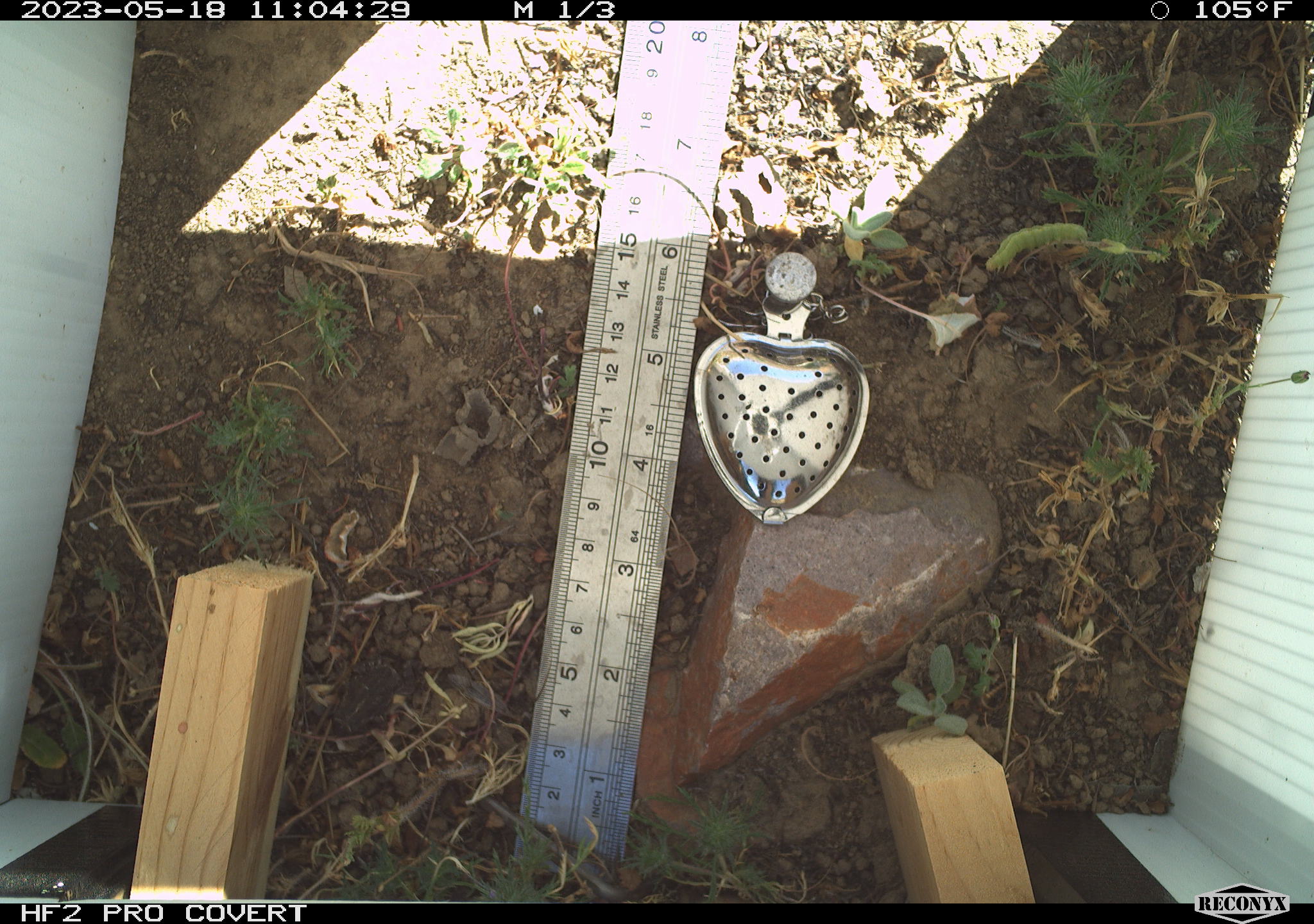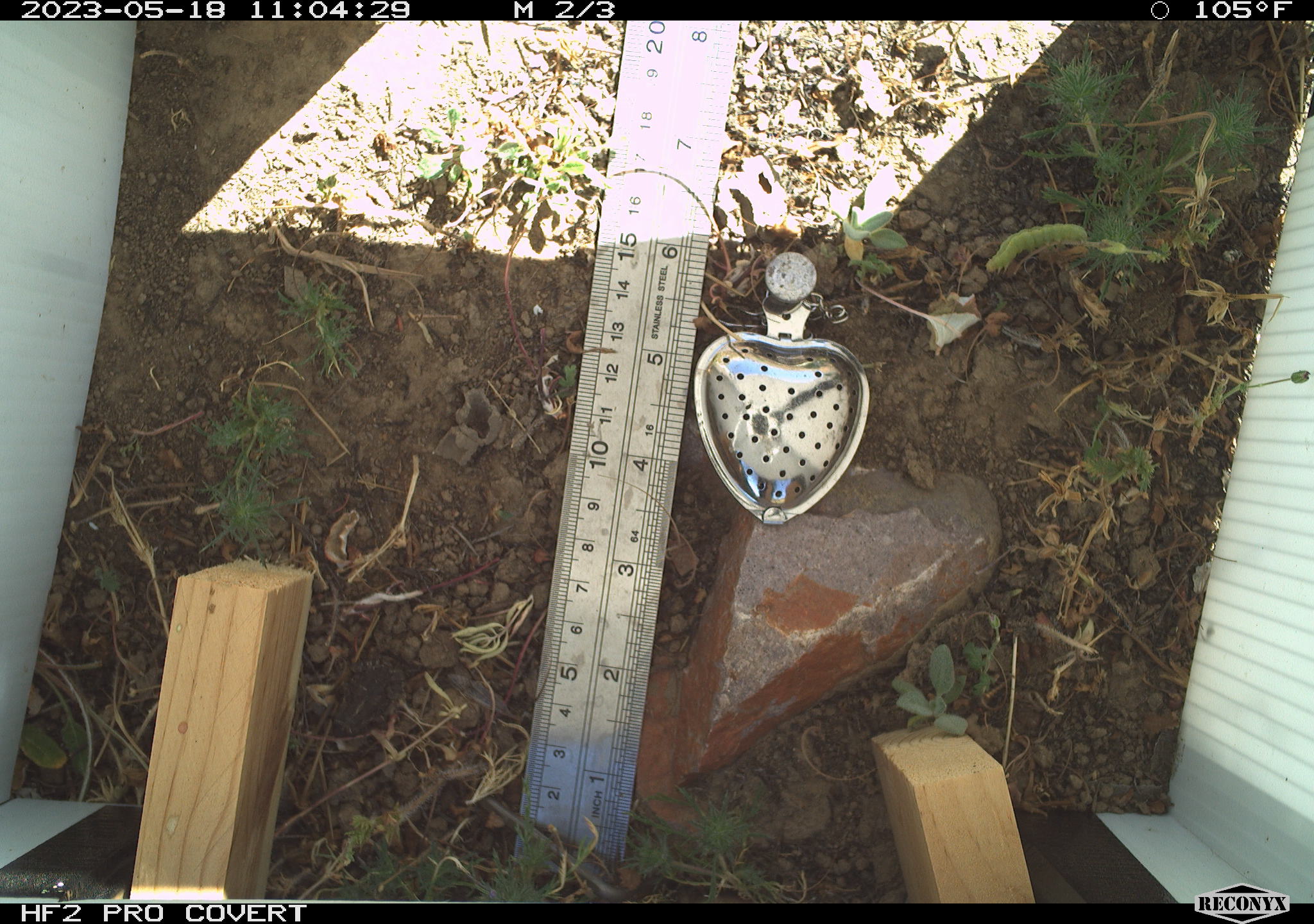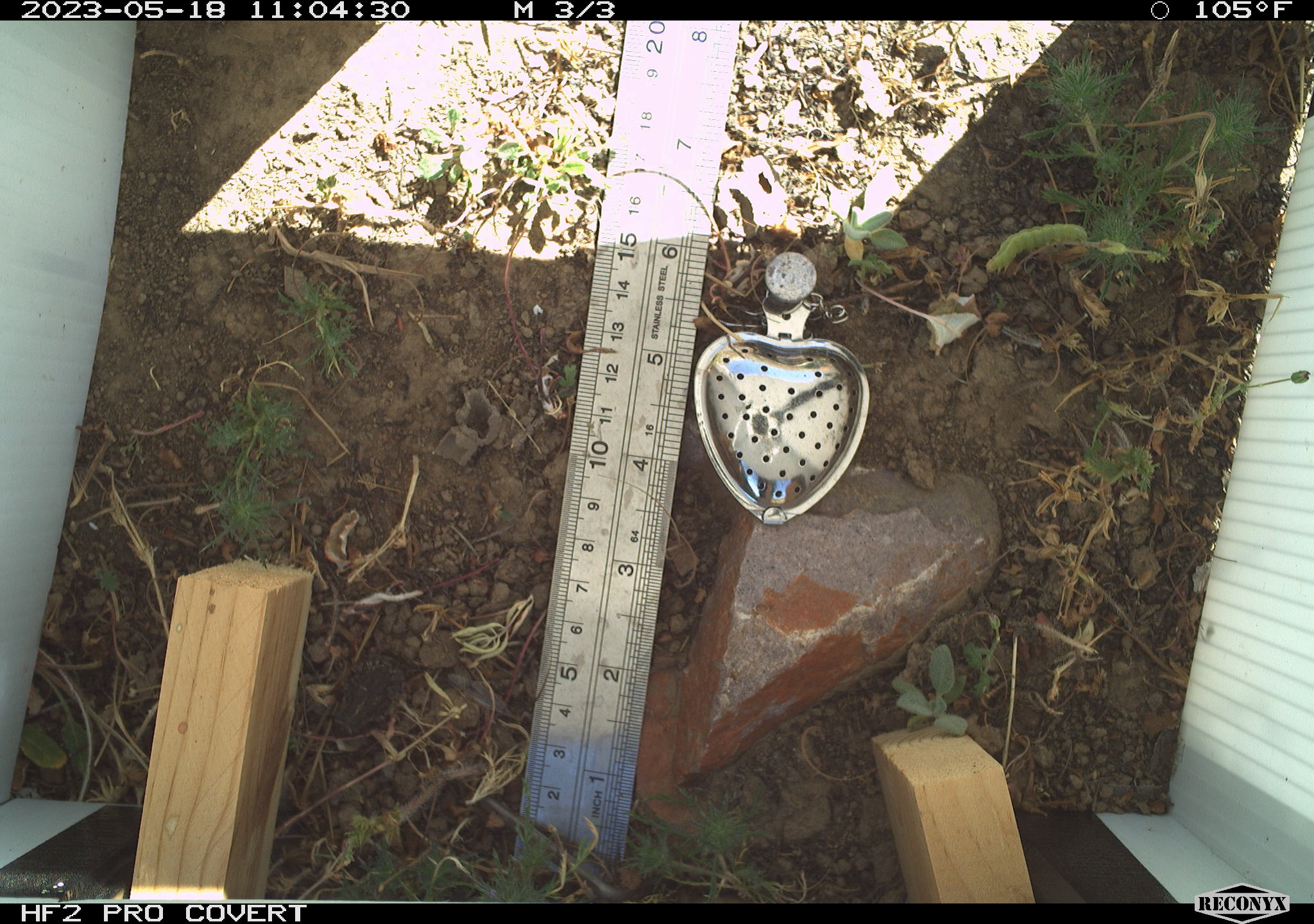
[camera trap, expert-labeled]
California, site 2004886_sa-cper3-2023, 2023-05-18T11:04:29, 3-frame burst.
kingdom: Animalia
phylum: Chordata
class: Amphibia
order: Anura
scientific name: Anura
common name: frogs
Frogs (Anura).